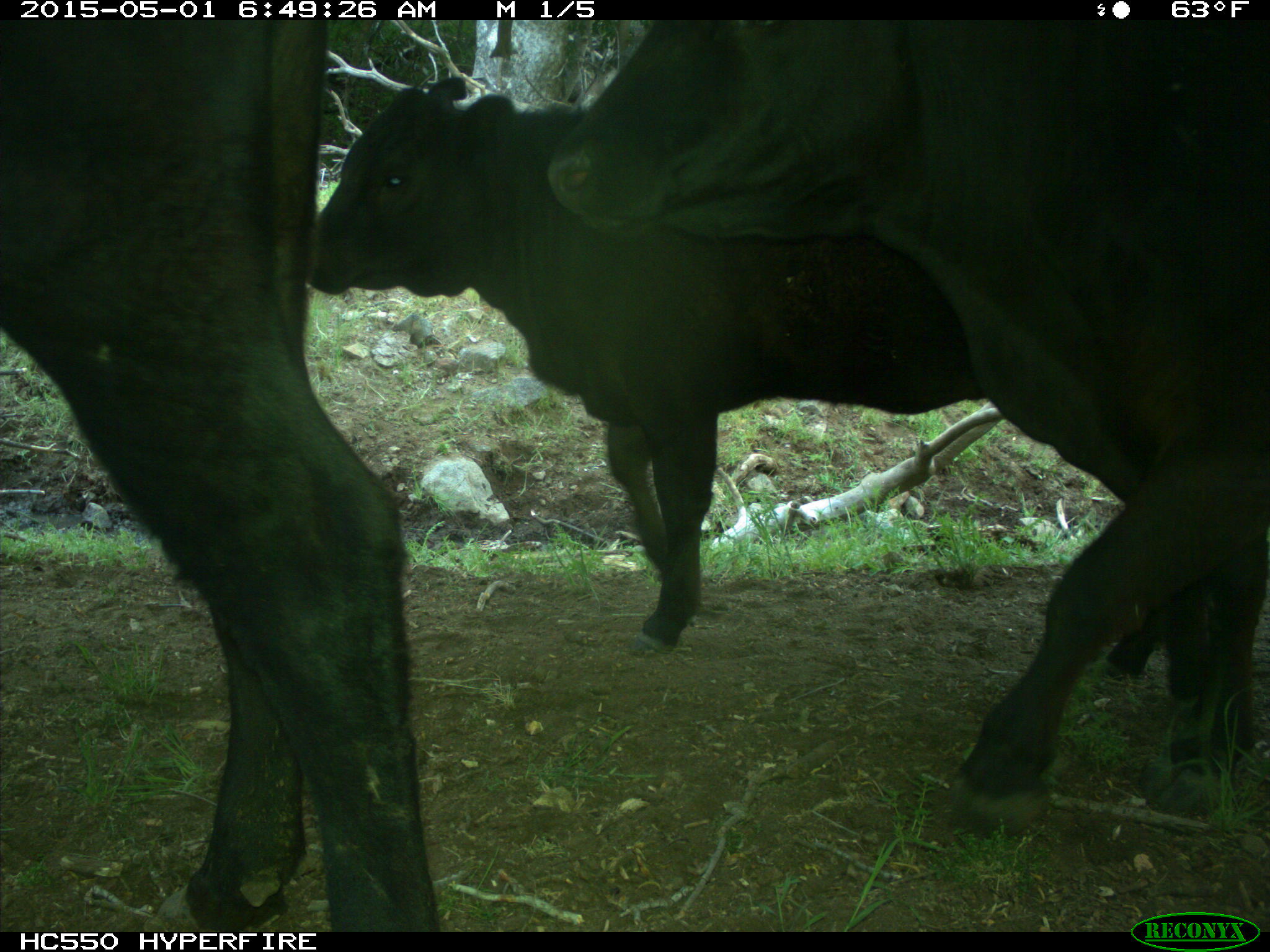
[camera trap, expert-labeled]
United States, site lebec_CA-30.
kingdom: Animalia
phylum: Chordata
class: Mammalia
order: Artiodactyla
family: Bovidae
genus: Bos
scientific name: Bos taurus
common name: domestic cow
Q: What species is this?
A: Bos taurus (domestic cow).